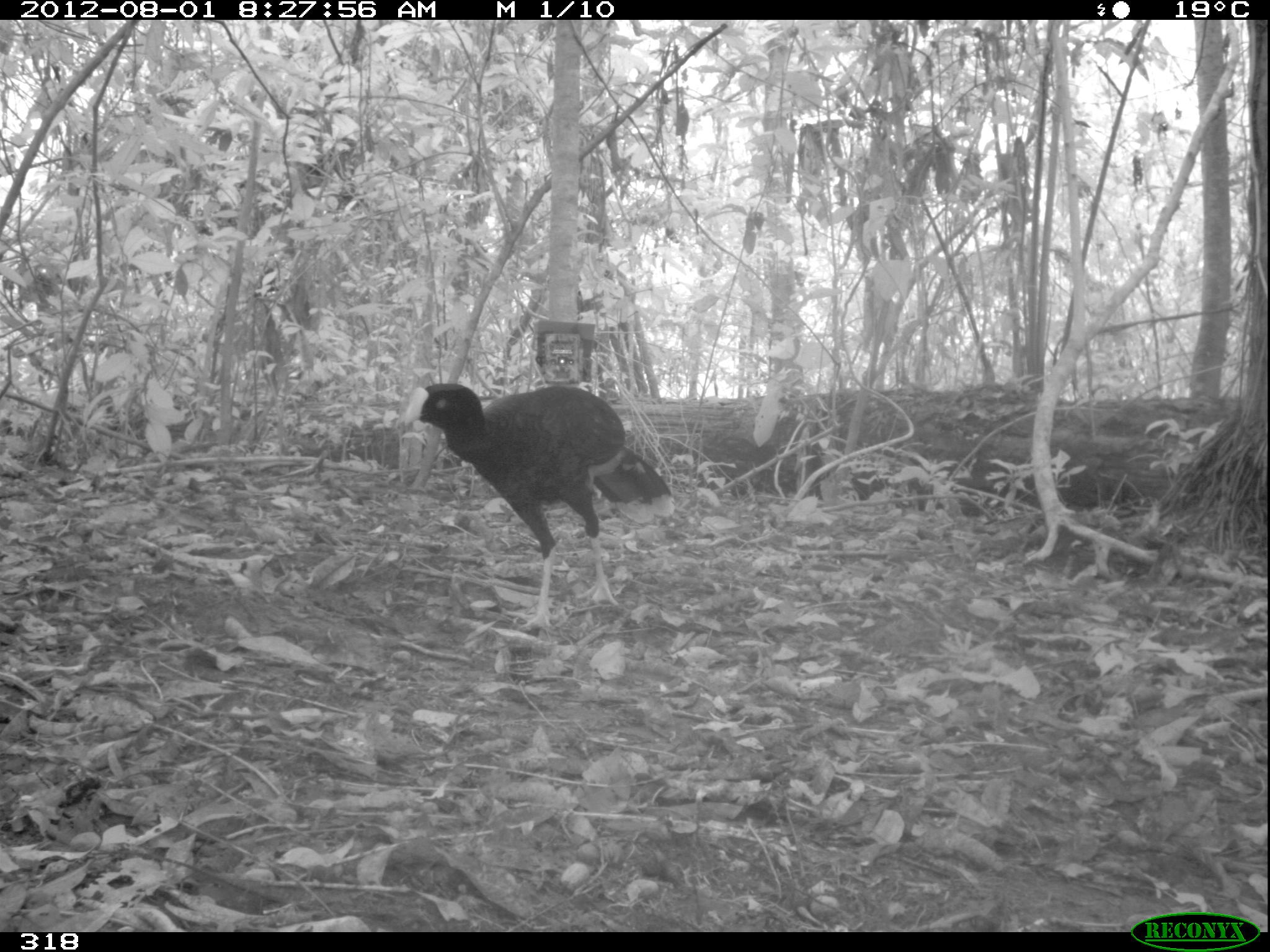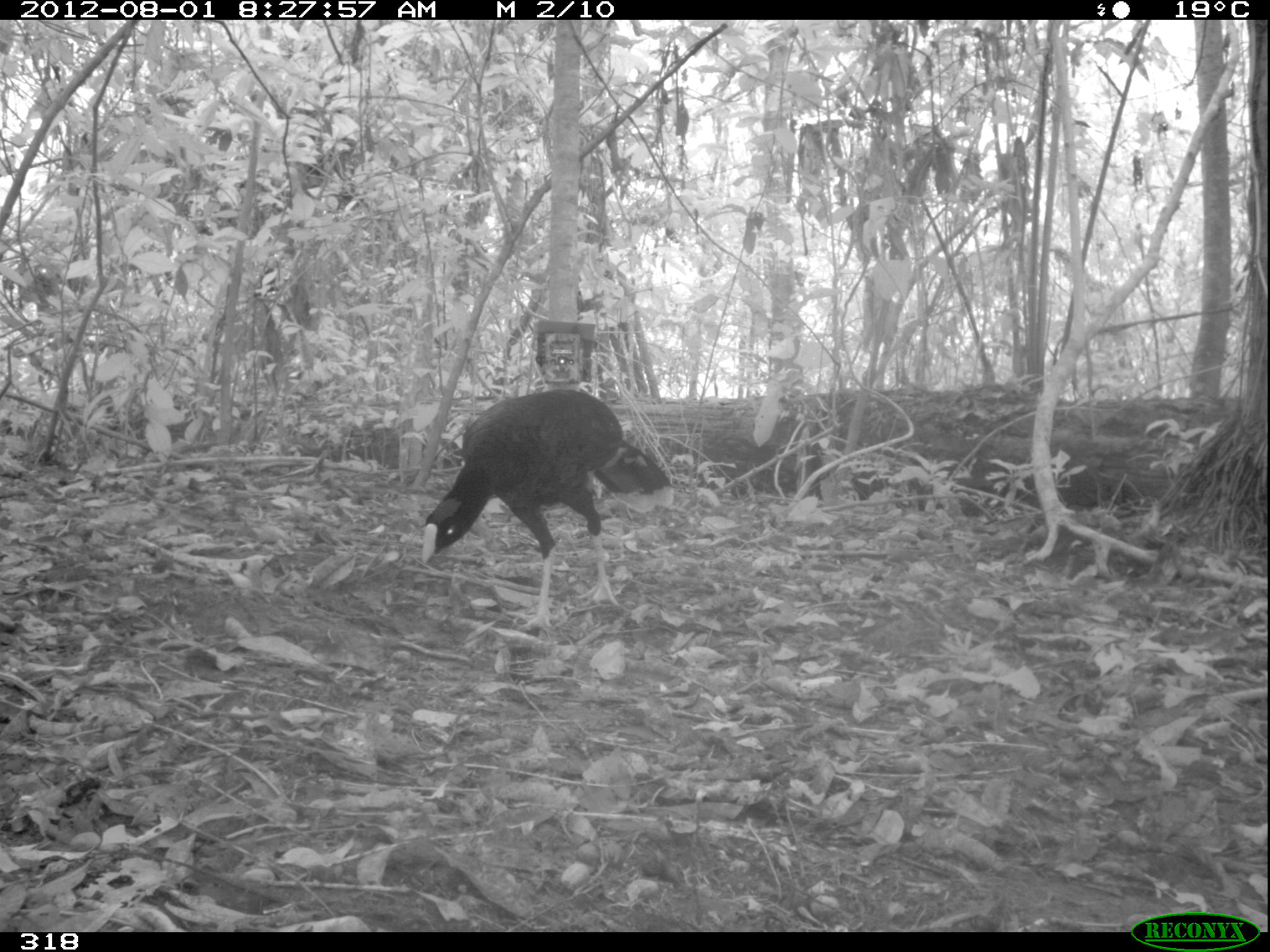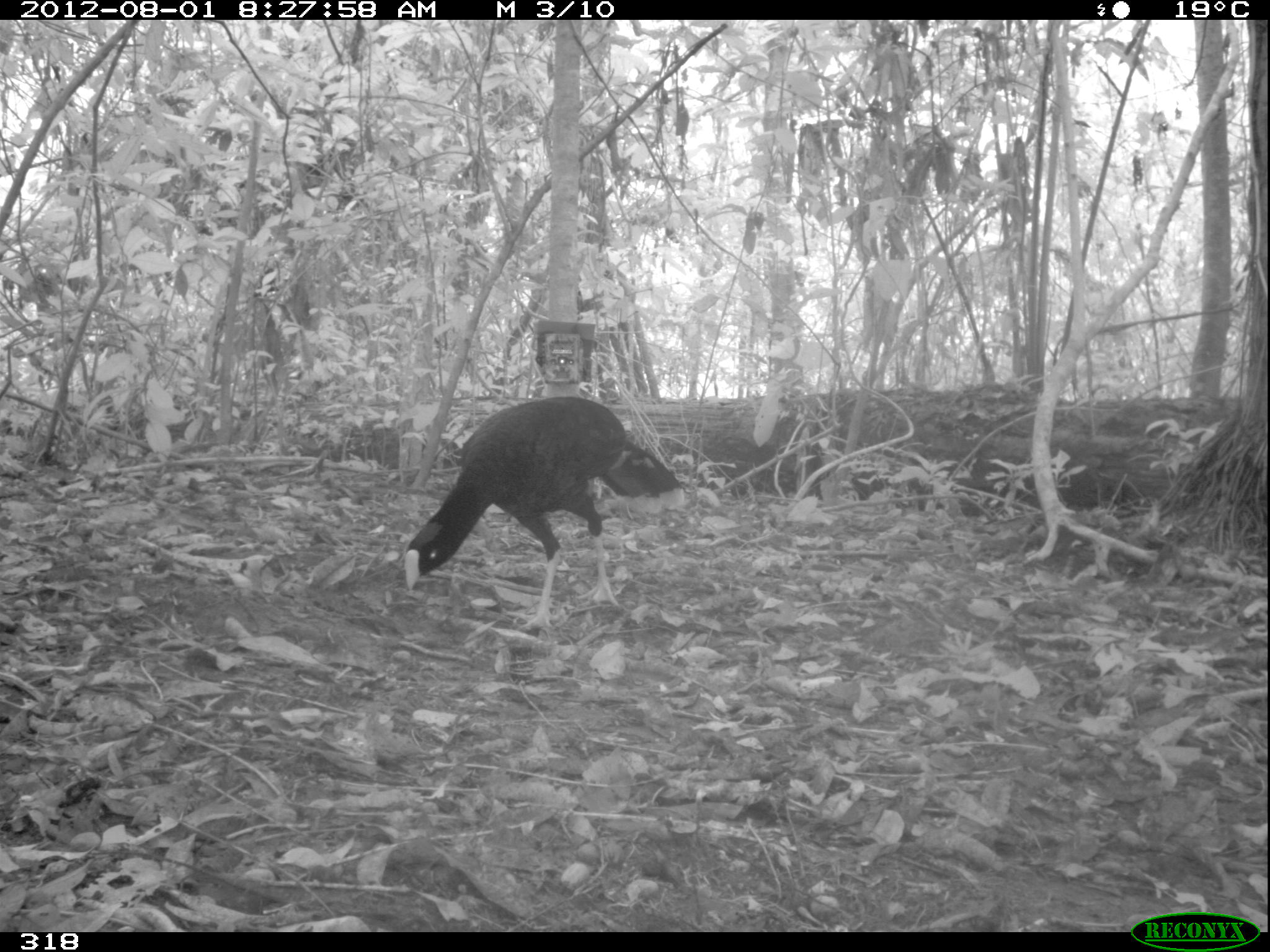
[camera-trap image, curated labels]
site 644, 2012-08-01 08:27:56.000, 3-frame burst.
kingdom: Animalia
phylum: Chordata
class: Aves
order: Galliformes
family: Cracidae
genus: Mitu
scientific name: Mitu tuberosum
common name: razor-billed curassow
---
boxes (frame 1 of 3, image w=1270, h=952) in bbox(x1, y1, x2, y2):
mitu tuberosum: bbox(398, 379, 676, 638)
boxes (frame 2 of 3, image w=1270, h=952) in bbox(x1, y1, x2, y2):
mitu tuberosum: bbox(417, 385, 676, 632)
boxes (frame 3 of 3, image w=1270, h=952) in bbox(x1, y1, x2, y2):
mitu tuberosum: bbox(400, 395, 686, 634)